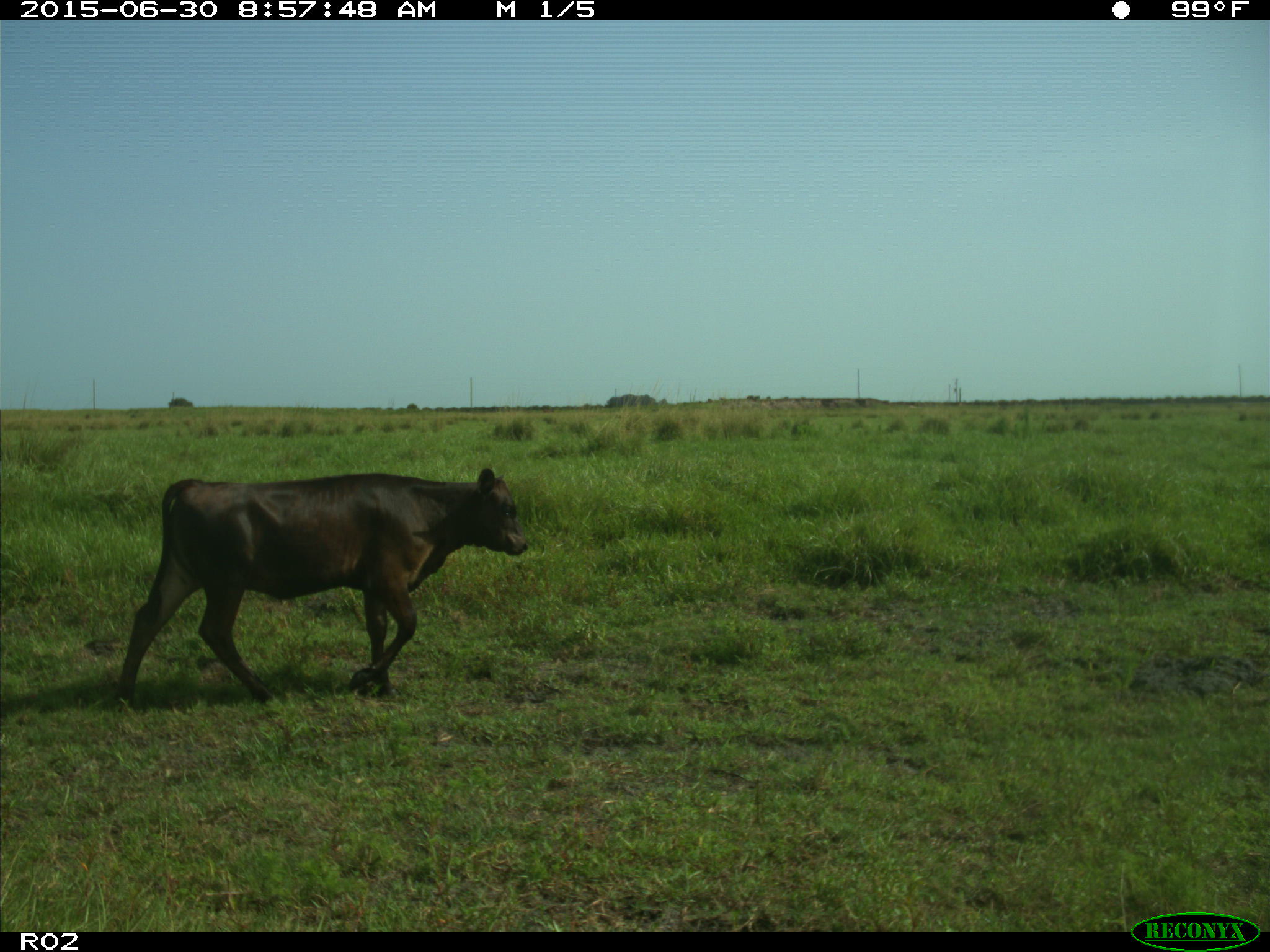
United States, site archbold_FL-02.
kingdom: Animalia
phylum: Chordata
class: Mammalia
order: Artiodactyla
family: Bovidae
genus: Bos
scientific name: Bos taurus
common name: domestic cow